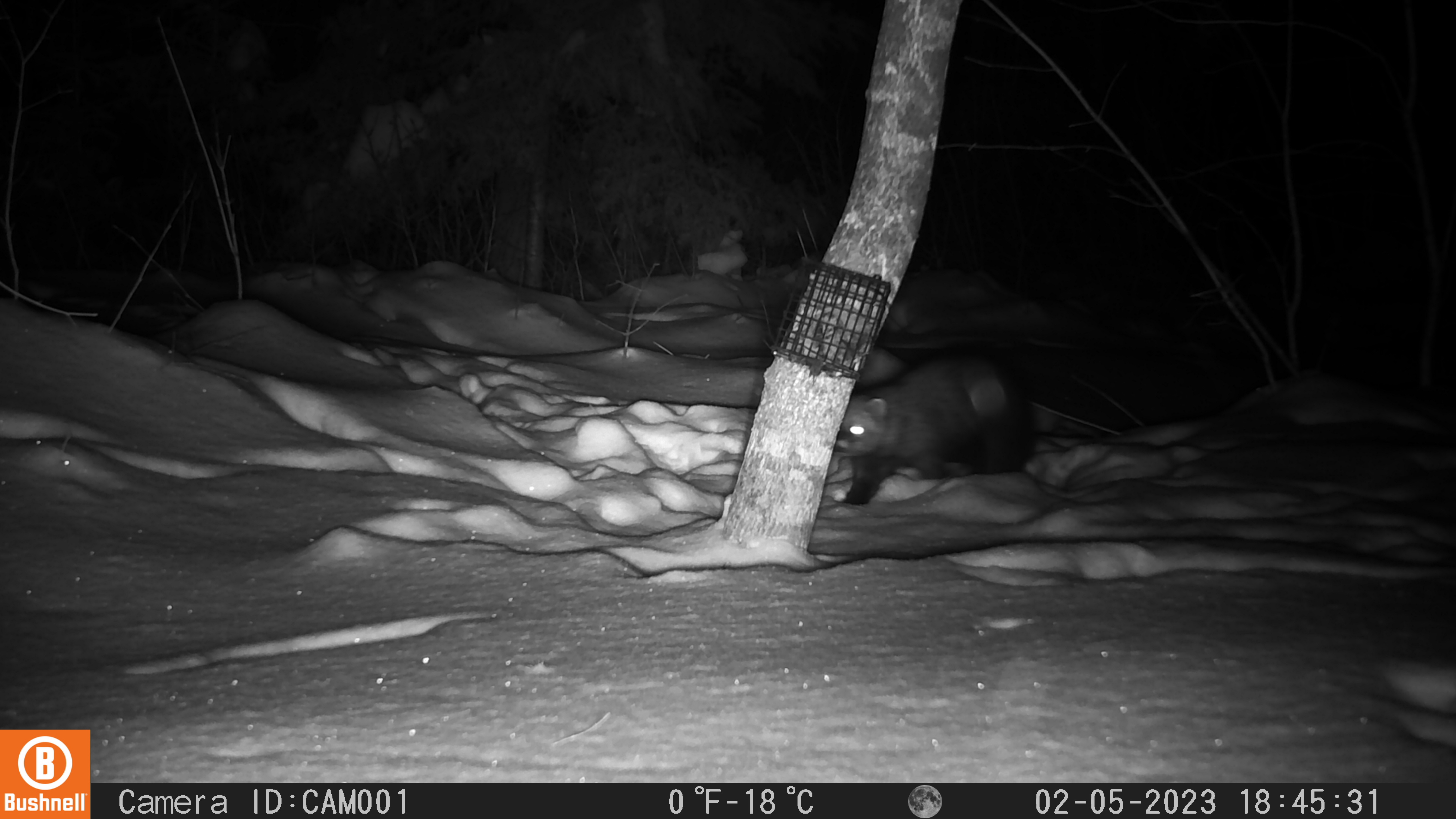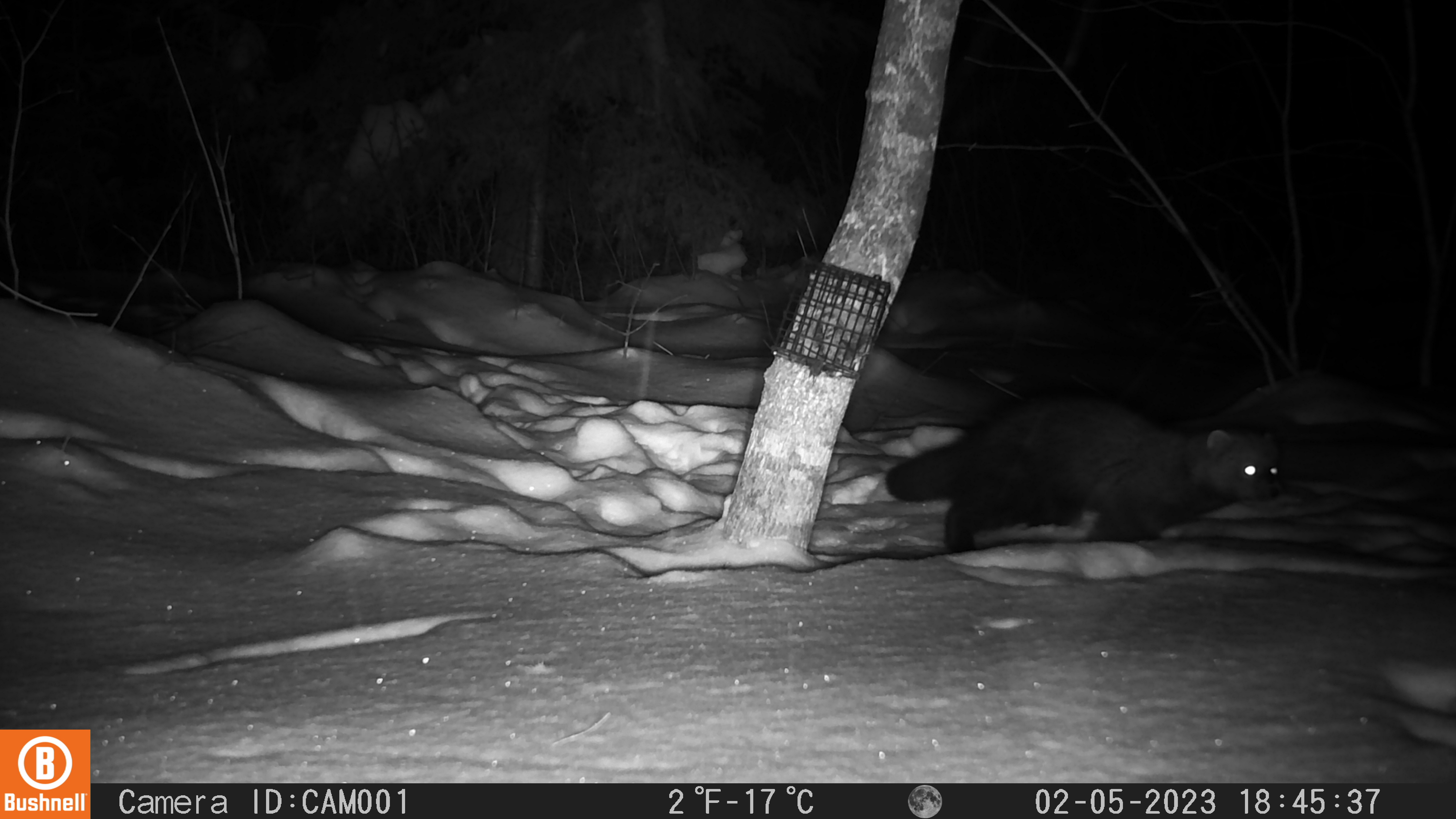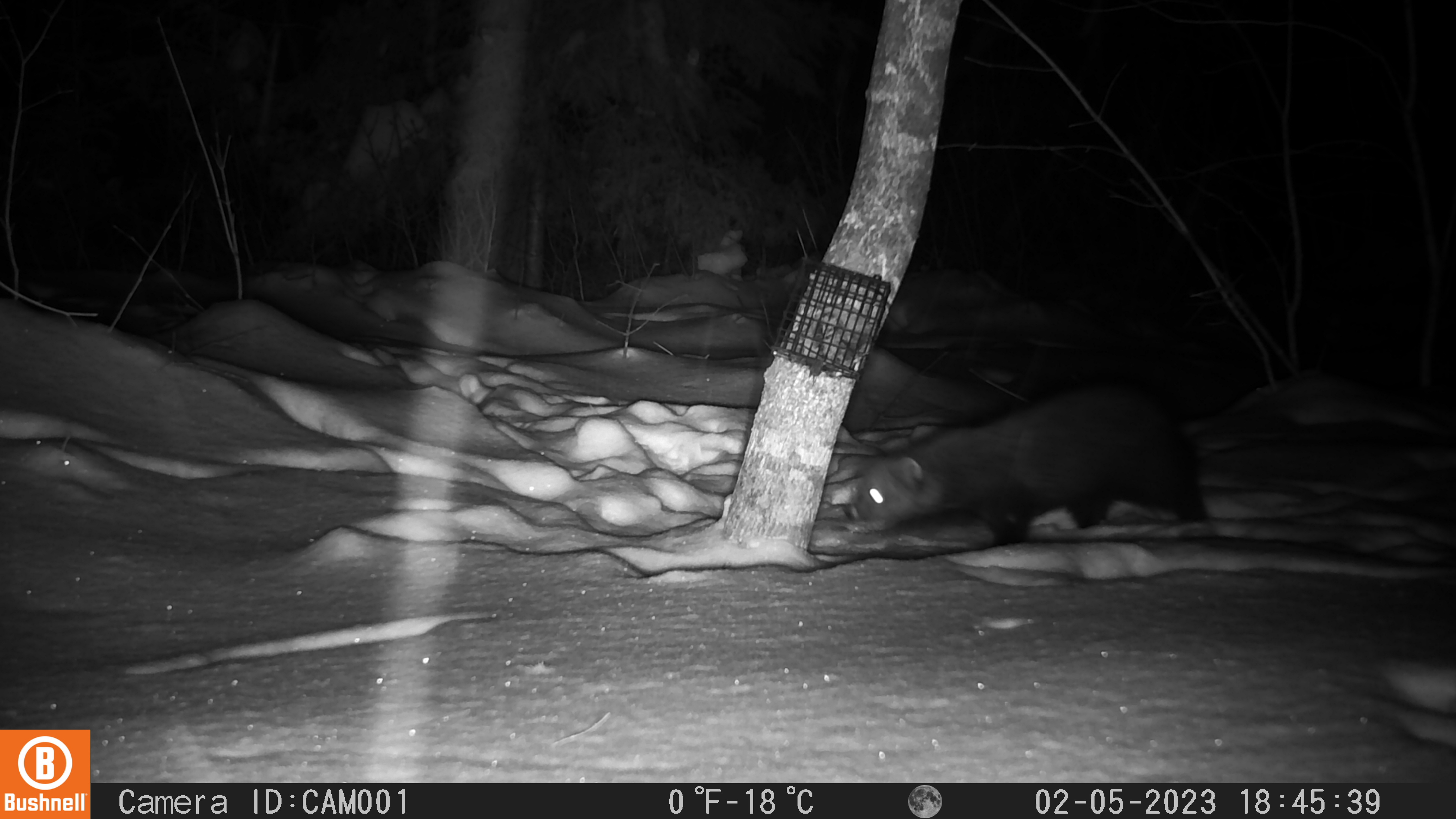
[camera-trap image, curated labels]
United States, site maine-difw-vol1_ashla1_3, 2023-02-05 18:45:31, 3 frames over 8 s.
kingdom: Animalia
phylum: Chordata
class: Mammalia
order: Carnivora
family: Mustelidae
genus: Pekania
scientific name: Pekania pennanti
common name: fisher